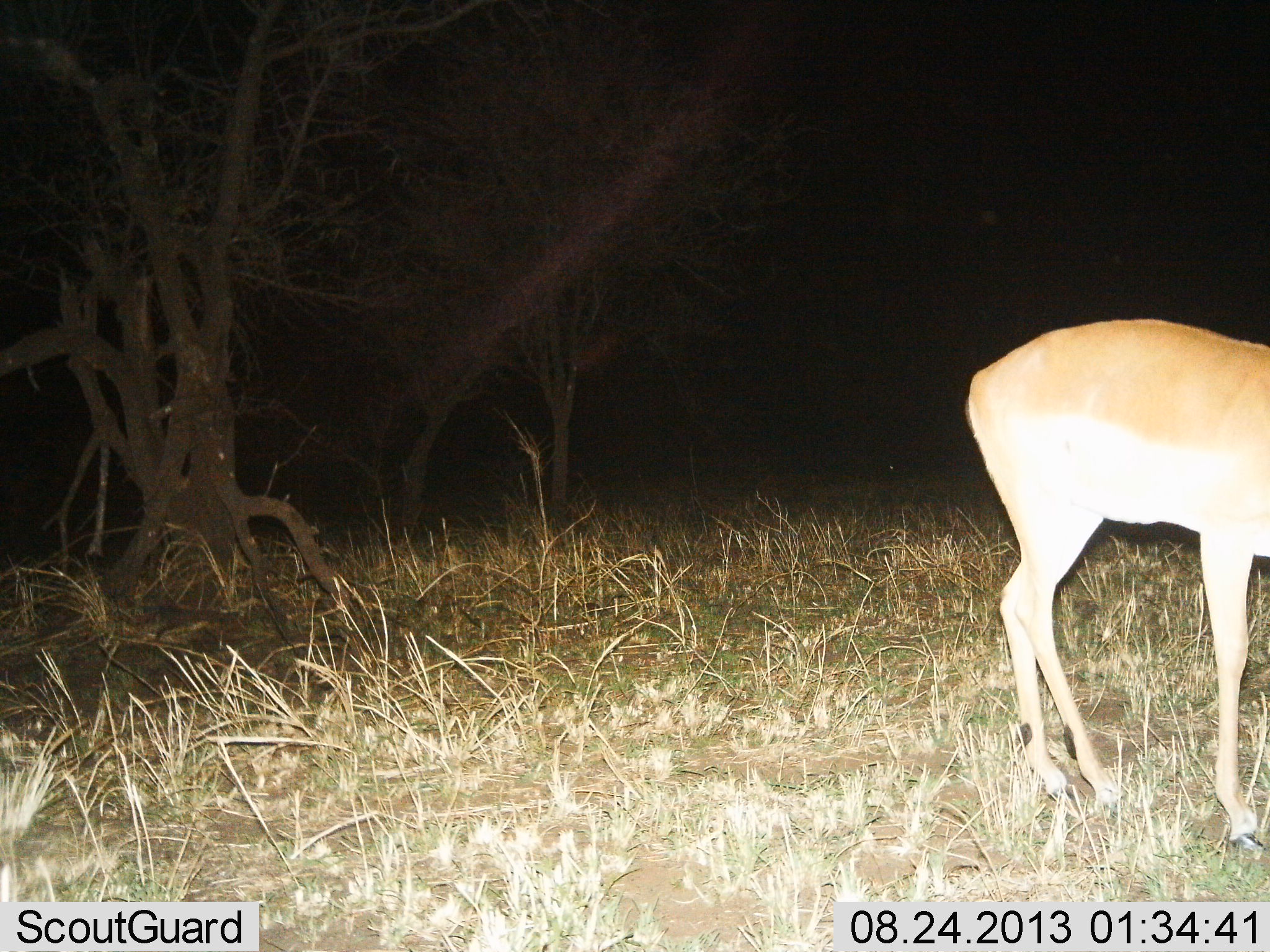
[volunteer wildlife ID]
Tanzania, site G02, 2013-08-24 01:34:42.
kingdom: Animalia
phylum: Chordata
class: Mammalia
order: Artiodactyla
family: Bovidae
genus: Aepyceros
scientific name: Aepyceros melampus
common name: impala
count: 1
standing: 100%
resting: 0%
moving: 0%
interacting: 0%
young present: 0%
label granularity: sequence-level